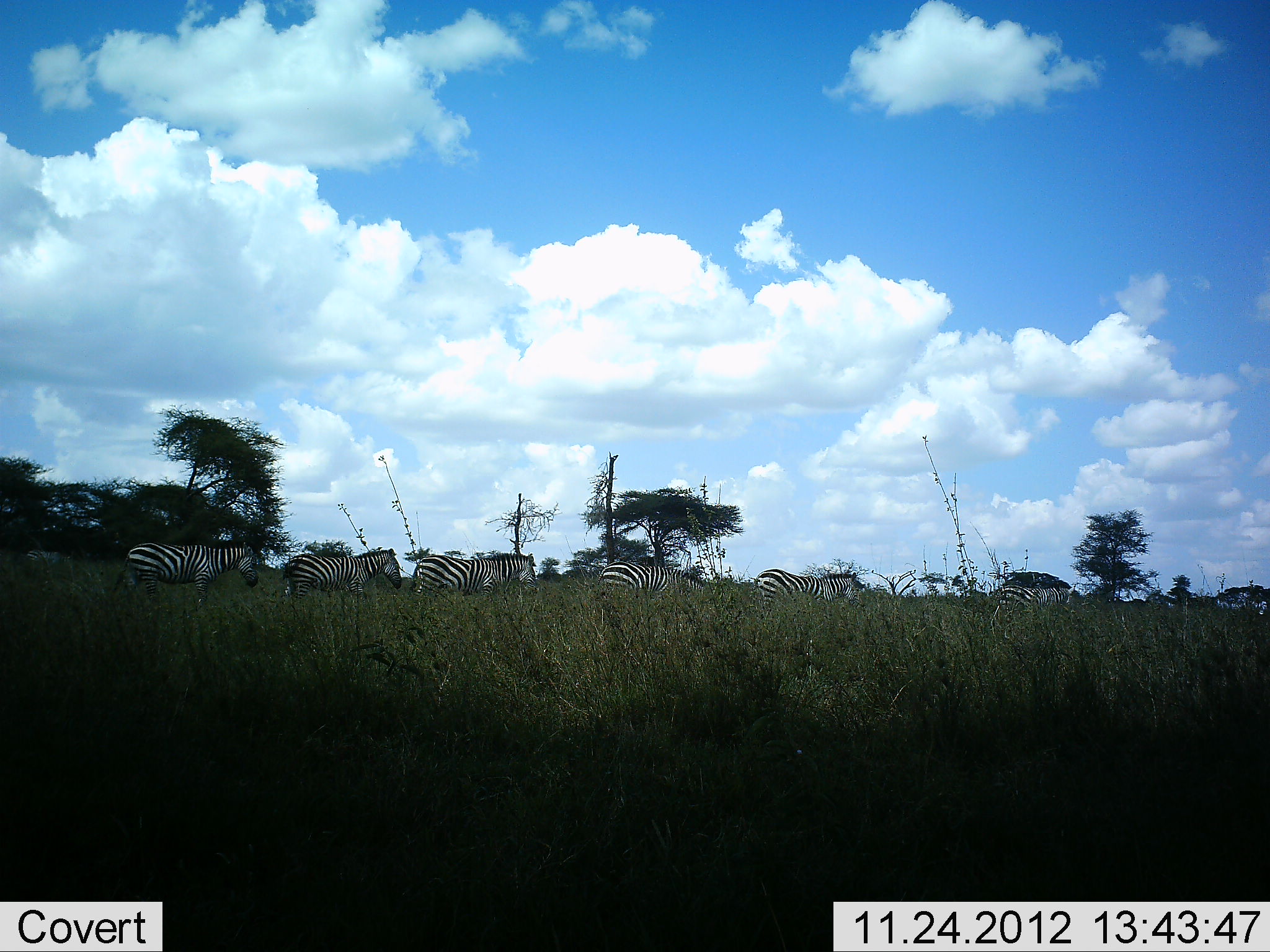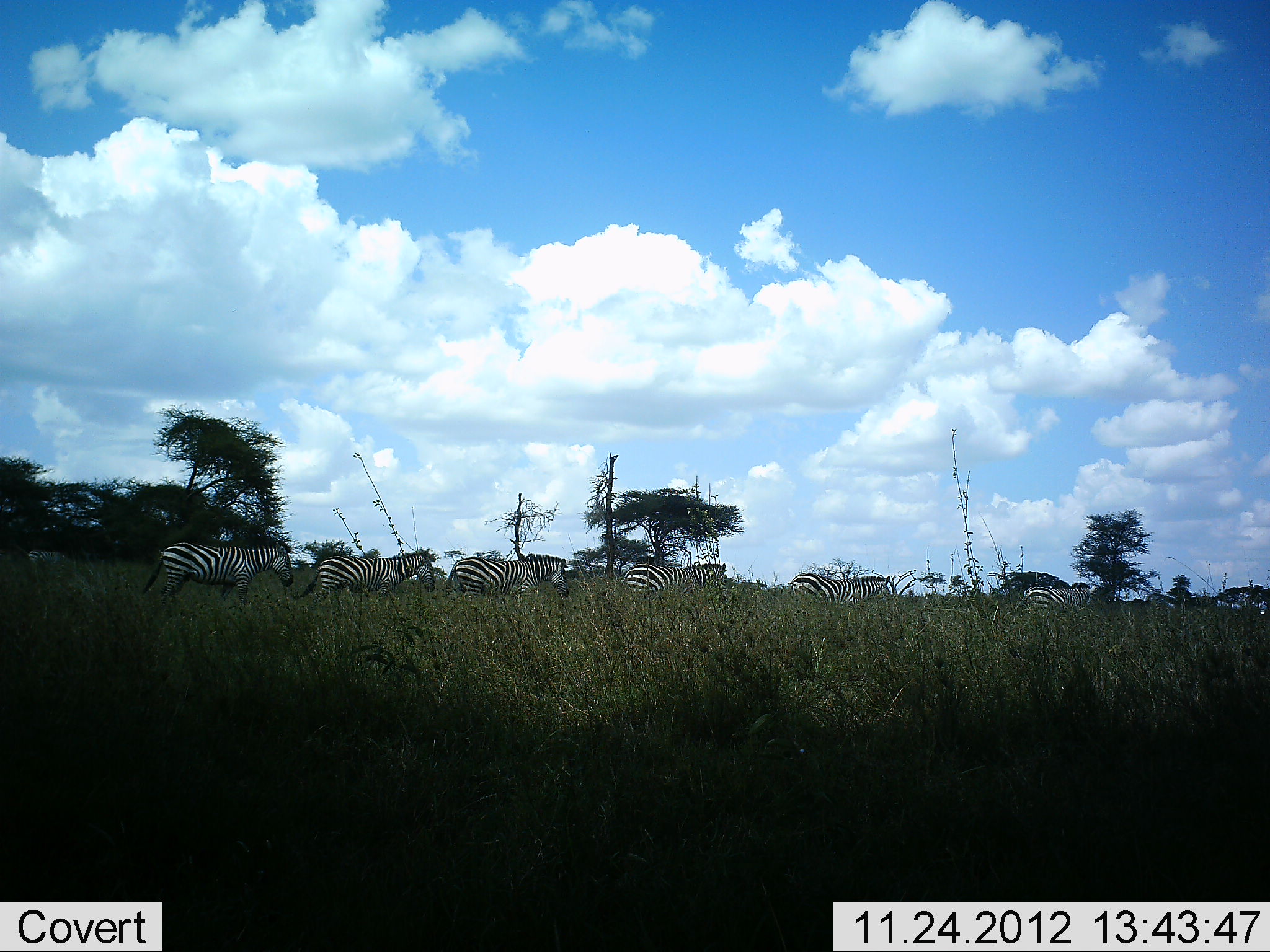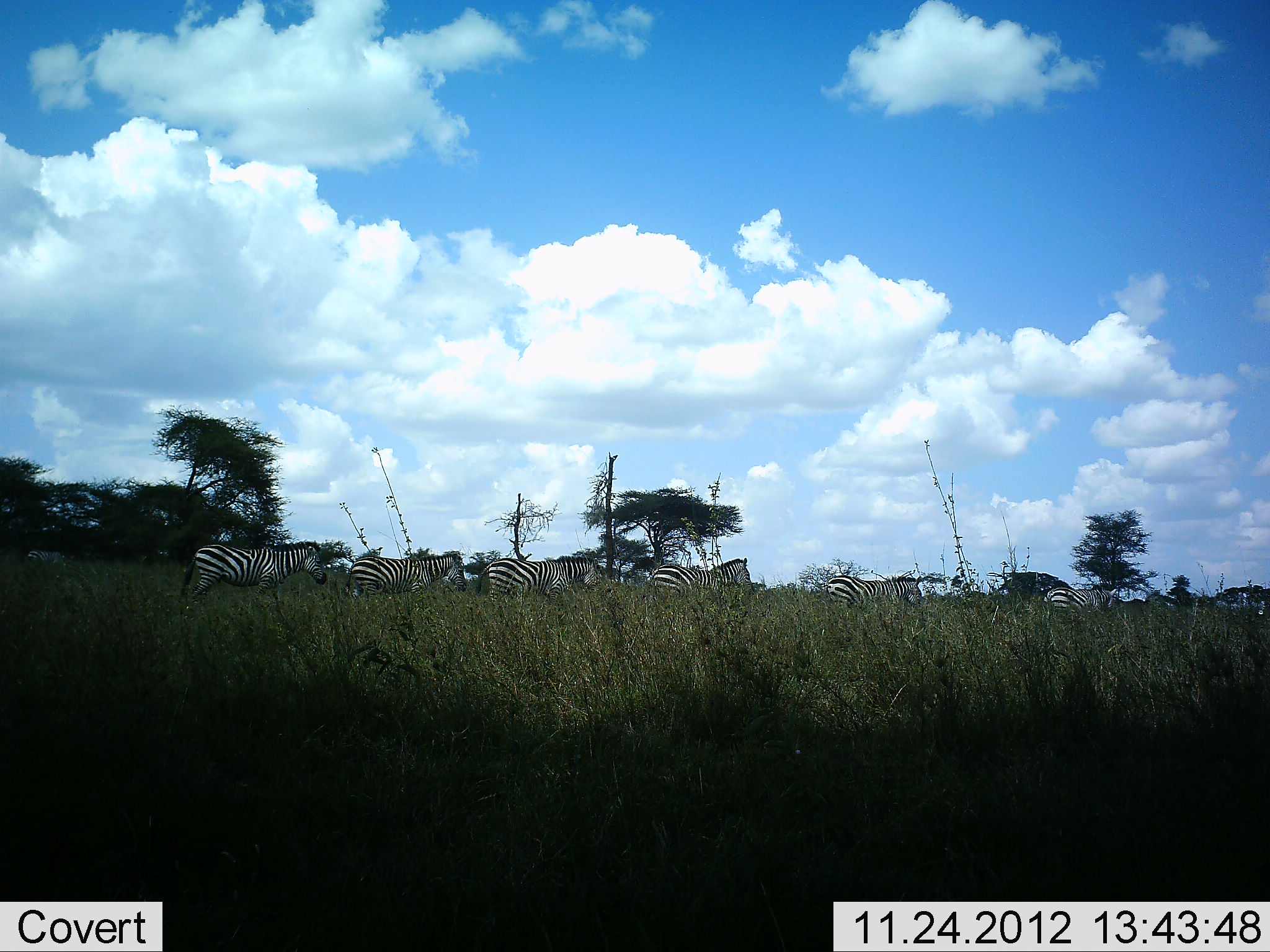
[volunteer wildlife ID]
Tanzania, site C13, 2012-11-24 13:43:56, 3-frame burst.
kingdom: Animalia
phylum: Chordata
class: Mammalia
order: Perissodactyla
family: Equidae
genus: Equus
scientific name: Equus quagga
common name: plains zebra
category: zebra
Zebra (plains zebra) (Equus quagga), count 6. Behavior (volunteer vote fractions): standing 0%, resting 0%, moving 100%, interacting 0%. Young present (vote fraction): 0%. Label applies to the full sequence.